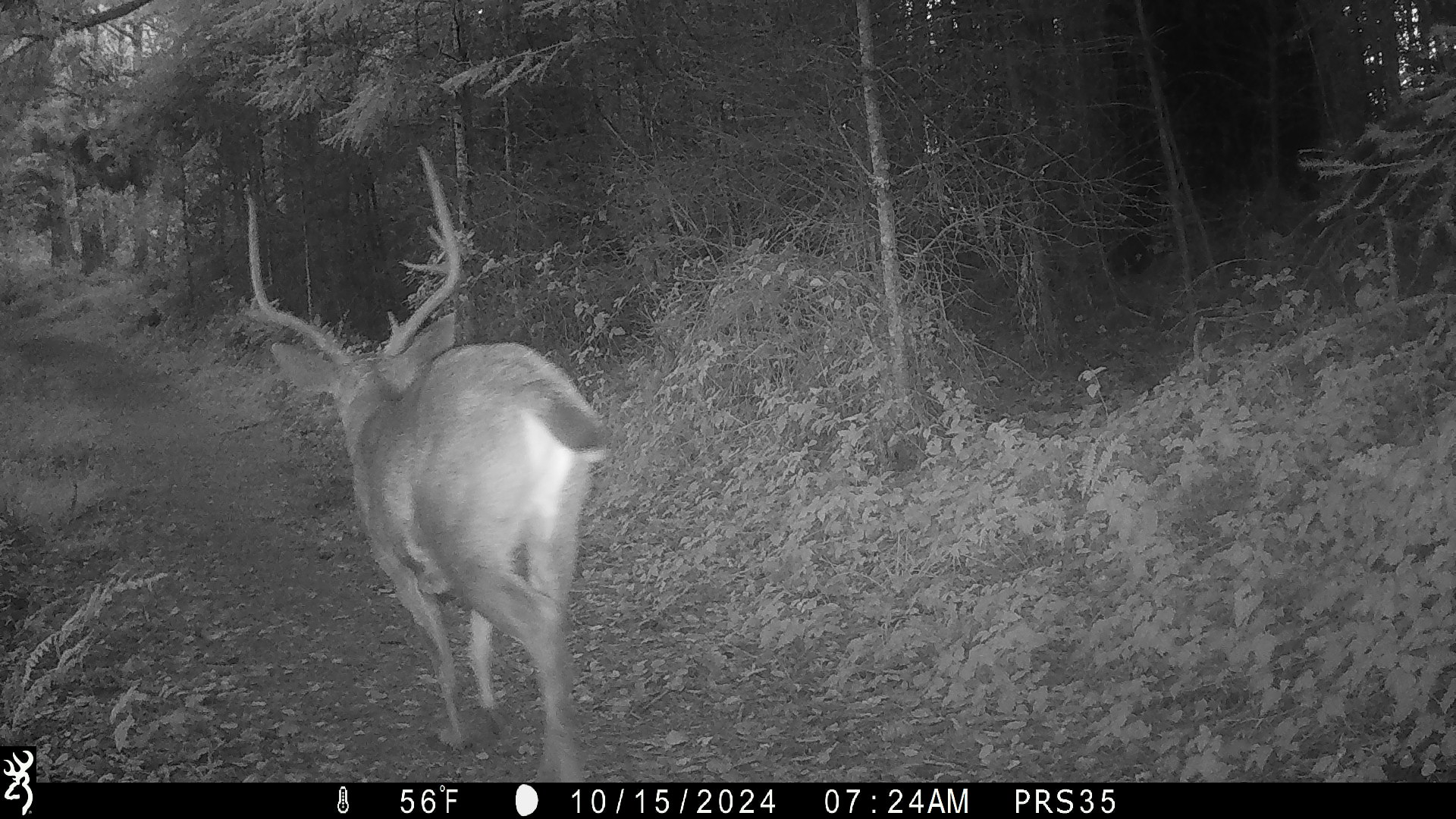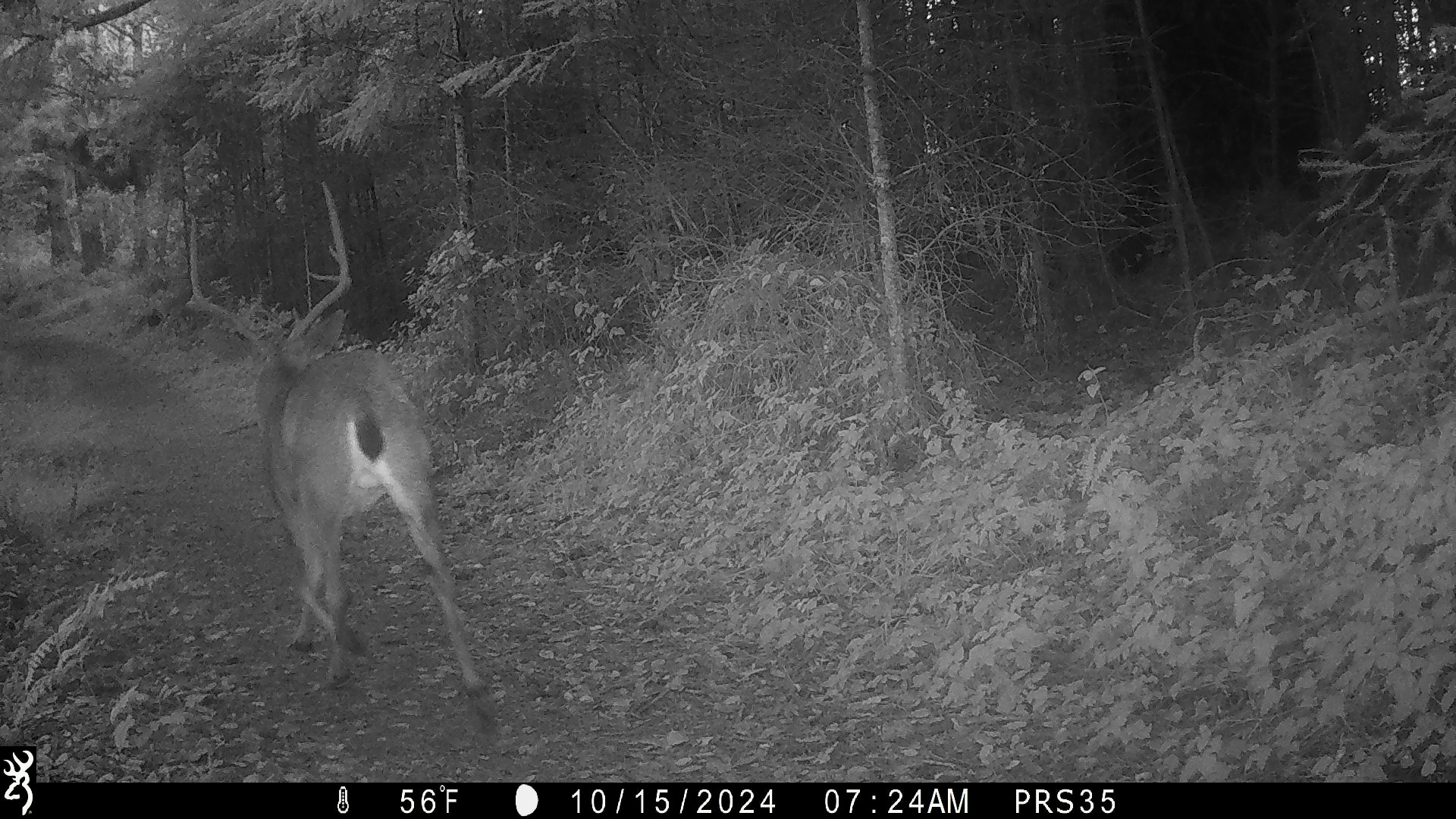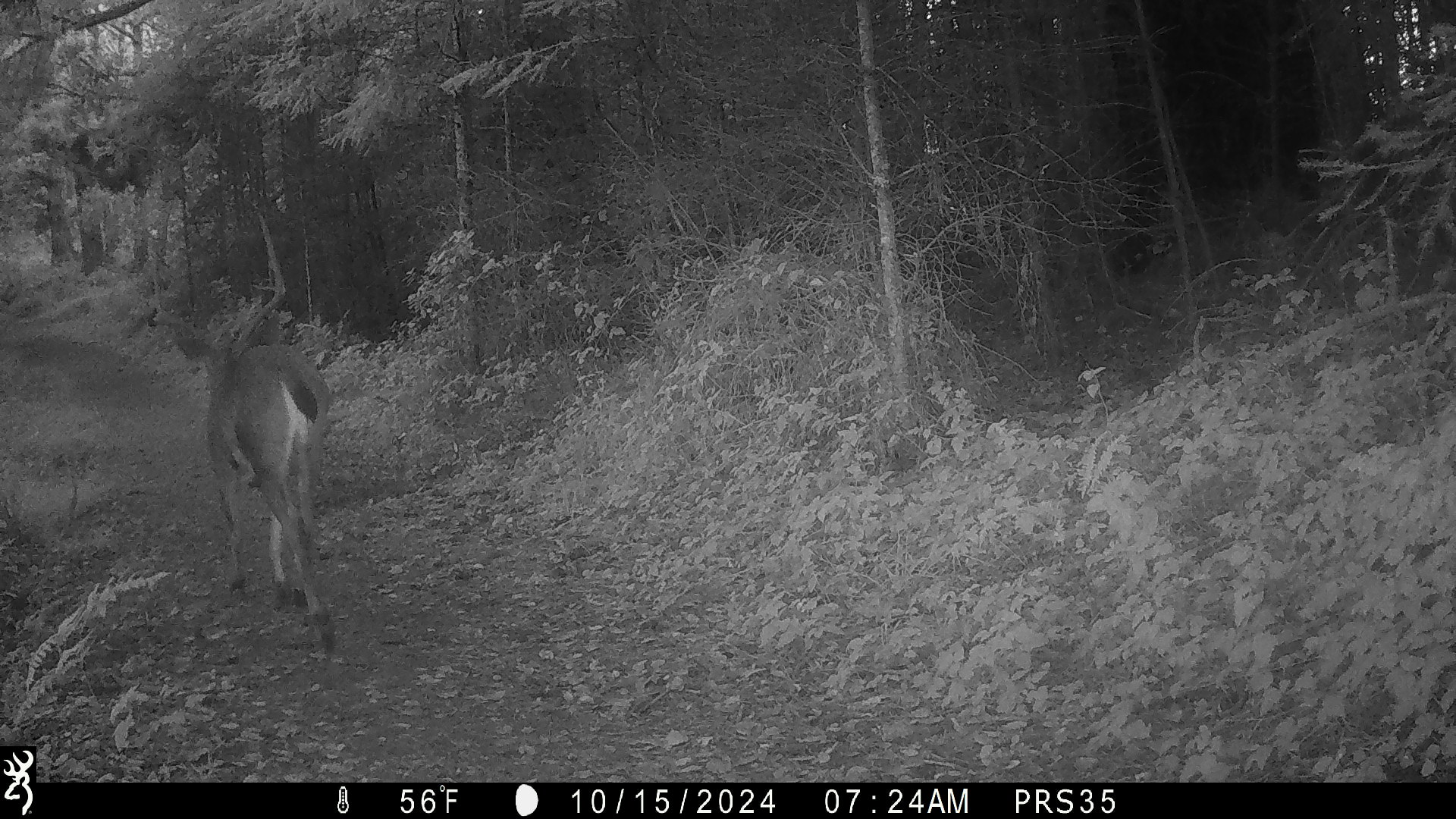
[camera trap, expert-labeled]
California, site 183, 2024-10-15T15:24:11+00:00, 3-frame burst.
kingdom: Animalia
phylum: Chordata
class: Mammalia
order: Artiodactyla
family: Cervidae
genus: Odocoileus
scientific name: Odocoileus hemionus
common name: mule deer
Mule deer (Odocoileus hemionus).